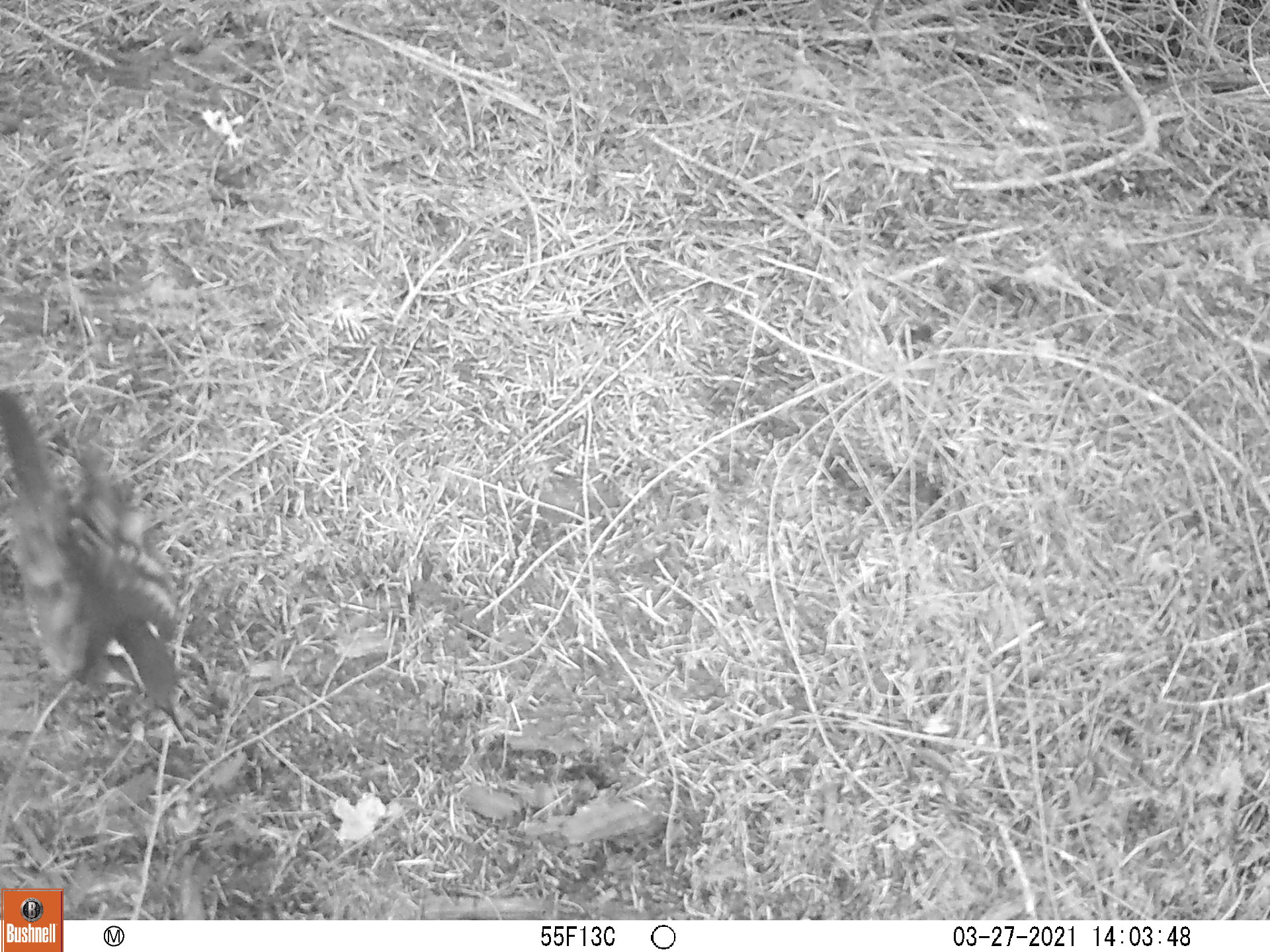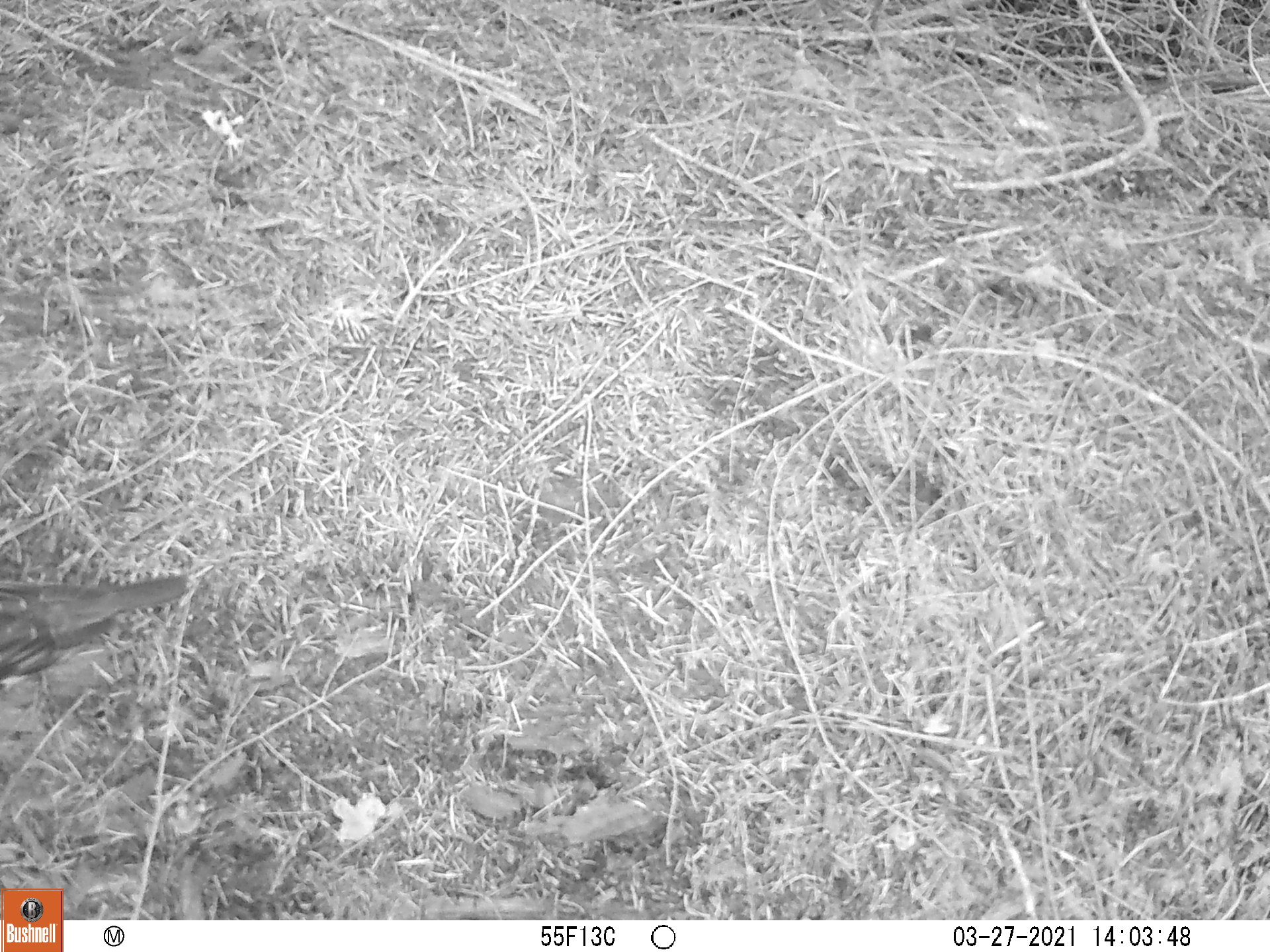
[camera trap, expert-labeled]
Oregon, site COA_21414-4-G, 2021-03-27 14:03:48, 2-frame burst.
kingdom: Animalia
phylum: Chordata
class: Aves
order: Passeriformes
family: Turdidae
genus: Ixoreus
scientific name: Ixoreus naevius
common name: varied thrush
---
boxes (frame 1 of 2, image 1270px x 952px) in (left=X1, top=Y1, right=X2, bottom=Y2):
varied thrush: (left=0, top=370, right=235, bottom=795)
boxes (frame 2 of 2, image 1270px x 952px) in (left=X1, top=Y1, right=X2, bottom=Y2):
varied thrush: (left=0, top=539, right=229, bottom=708)